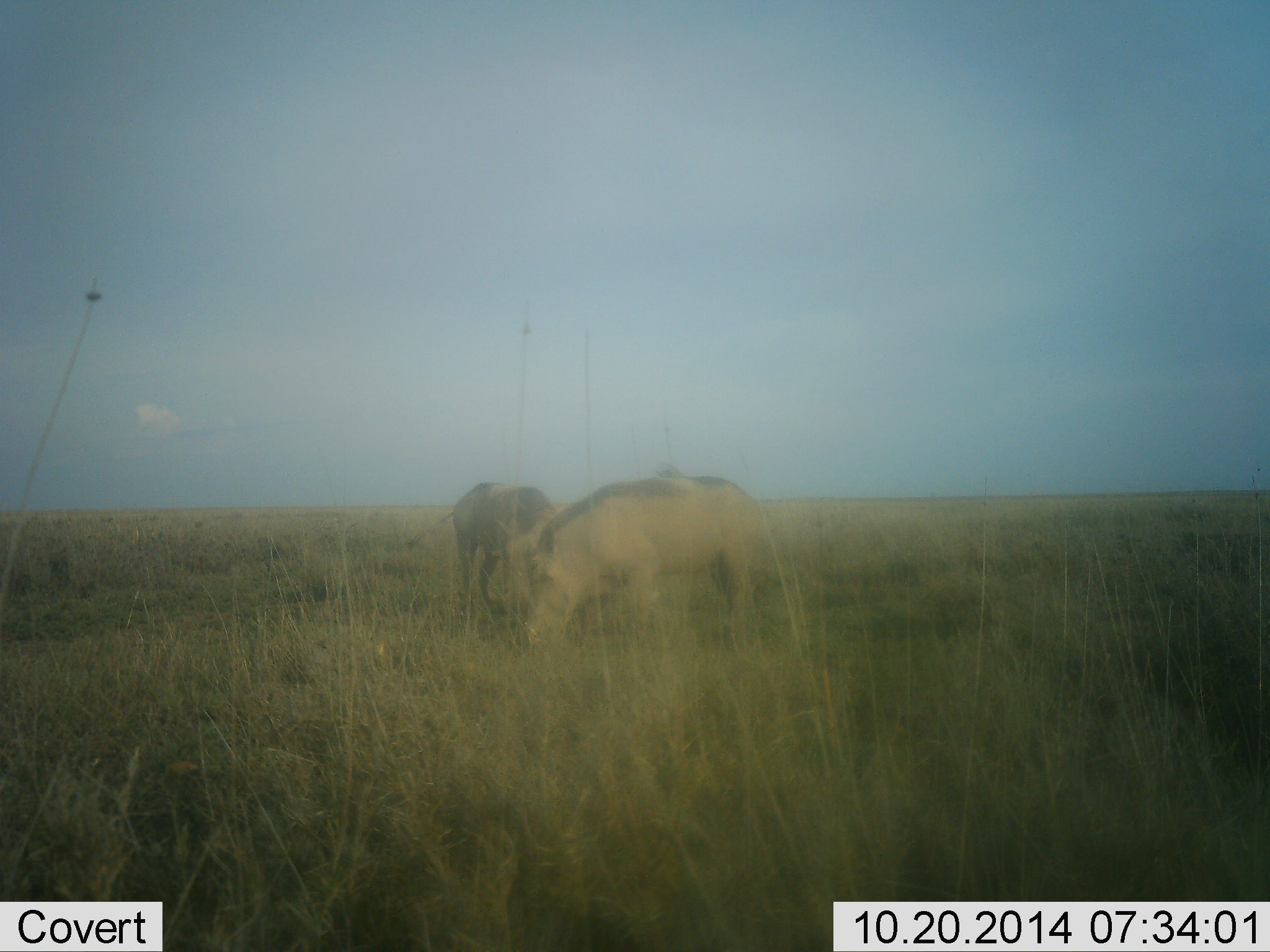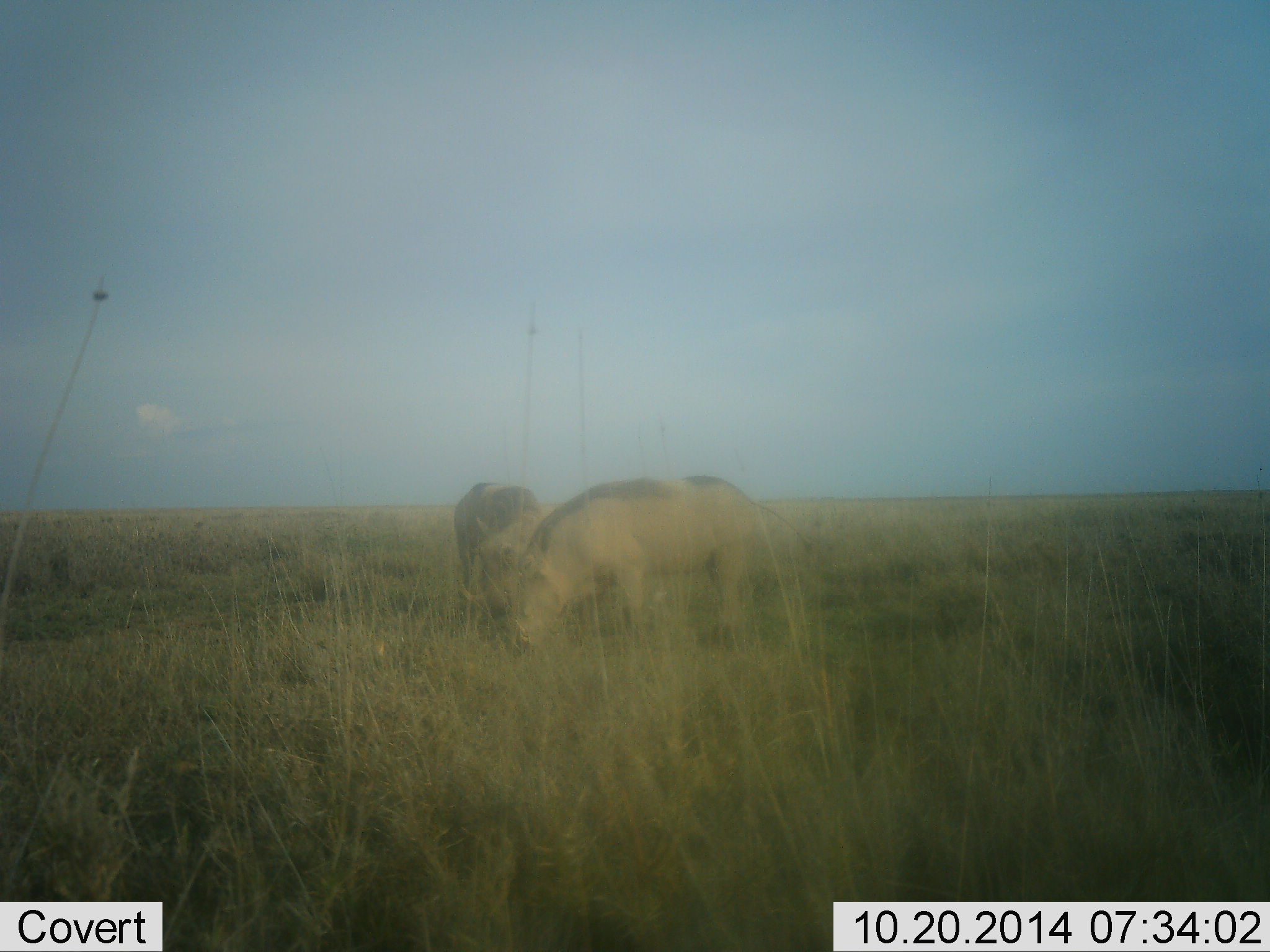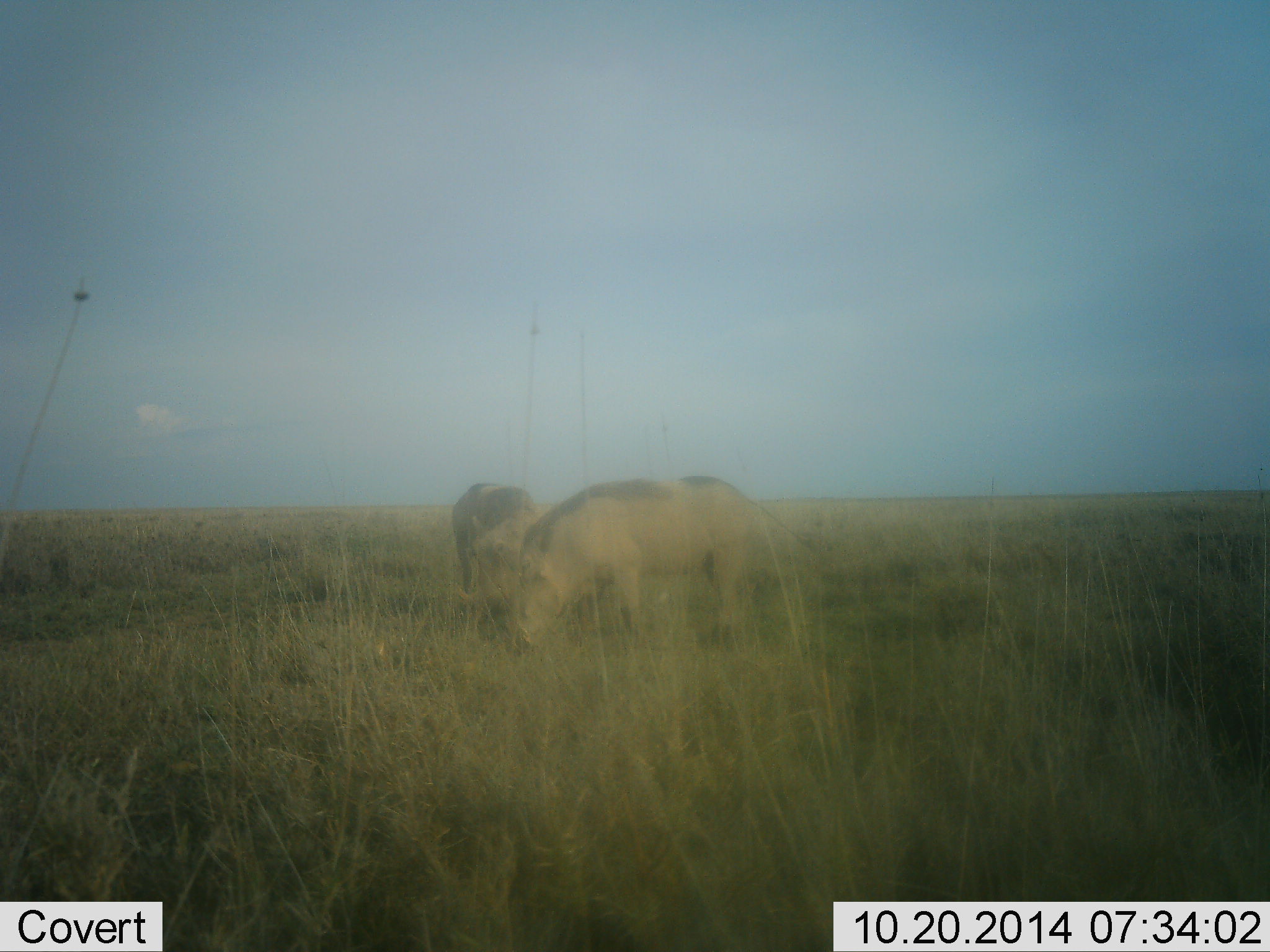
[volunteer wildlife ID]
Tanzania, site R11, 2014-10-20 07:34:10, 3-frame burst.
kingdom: Animalia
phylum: Chordata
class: Mammalia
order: Artiodactyla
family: Suidae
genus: Phacochoerus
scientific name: Phacochoerus africanus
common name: warthog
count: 2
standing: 20%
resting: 0%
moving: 0%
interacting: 0%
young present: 0%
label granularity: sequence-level